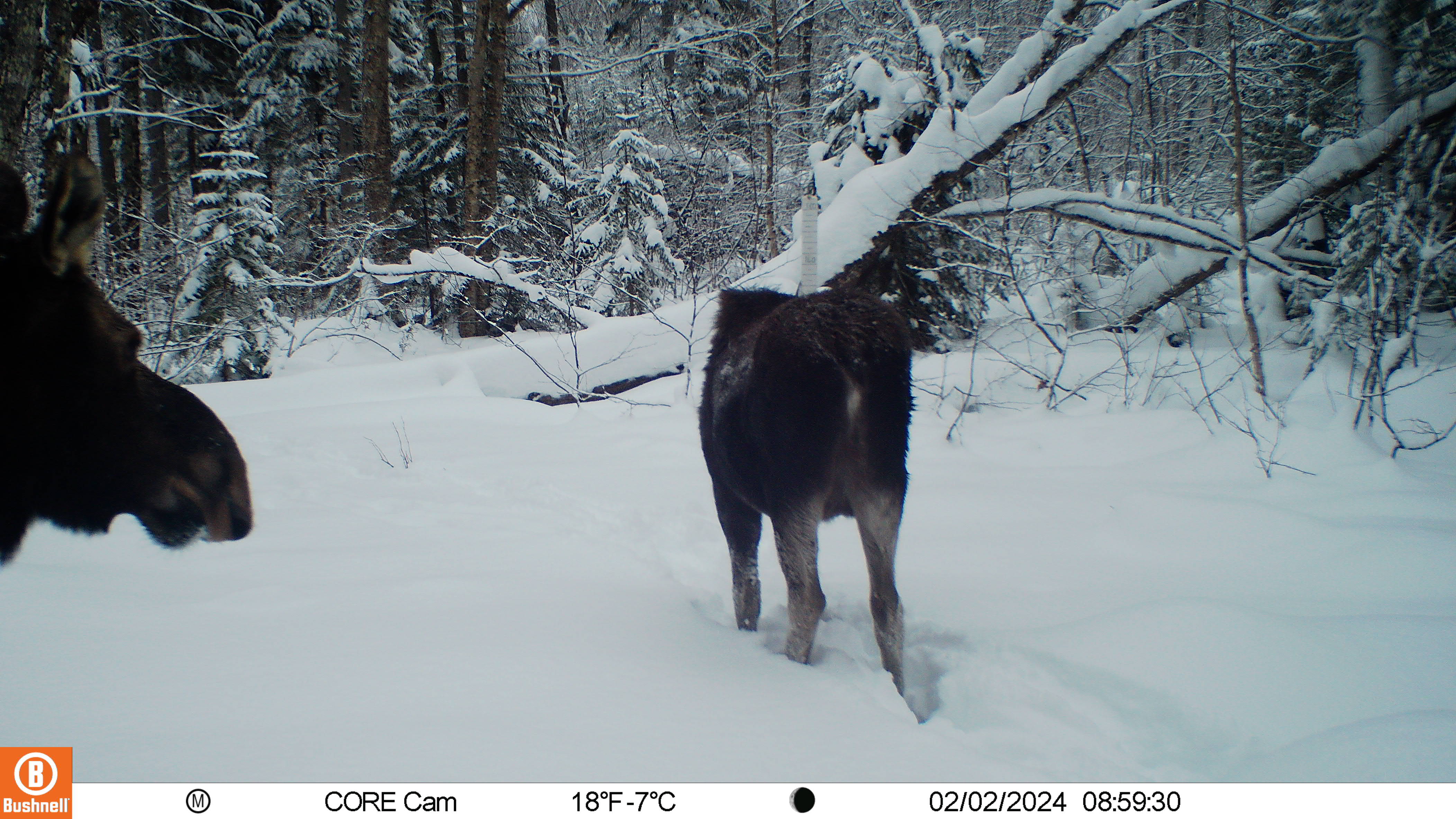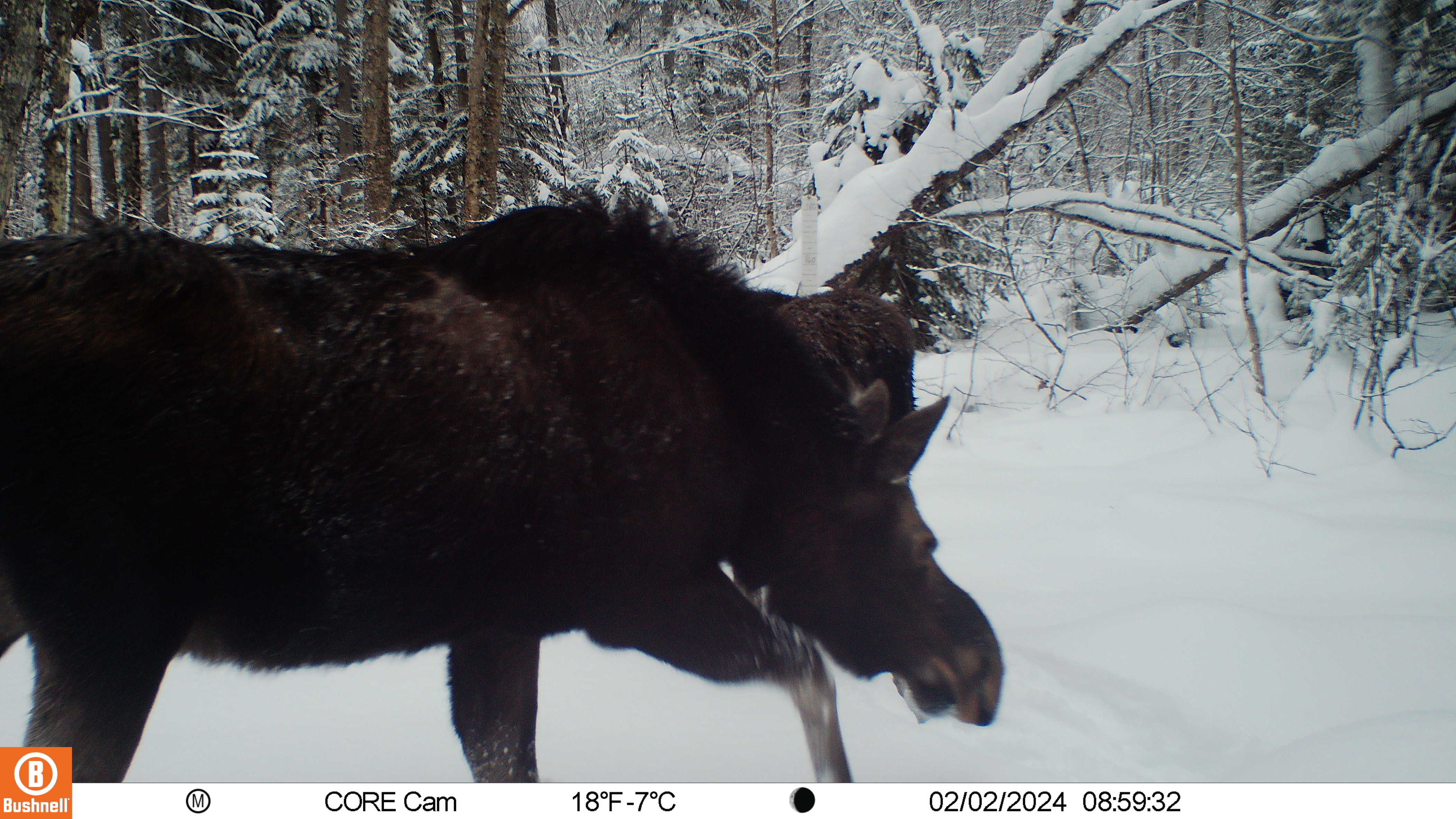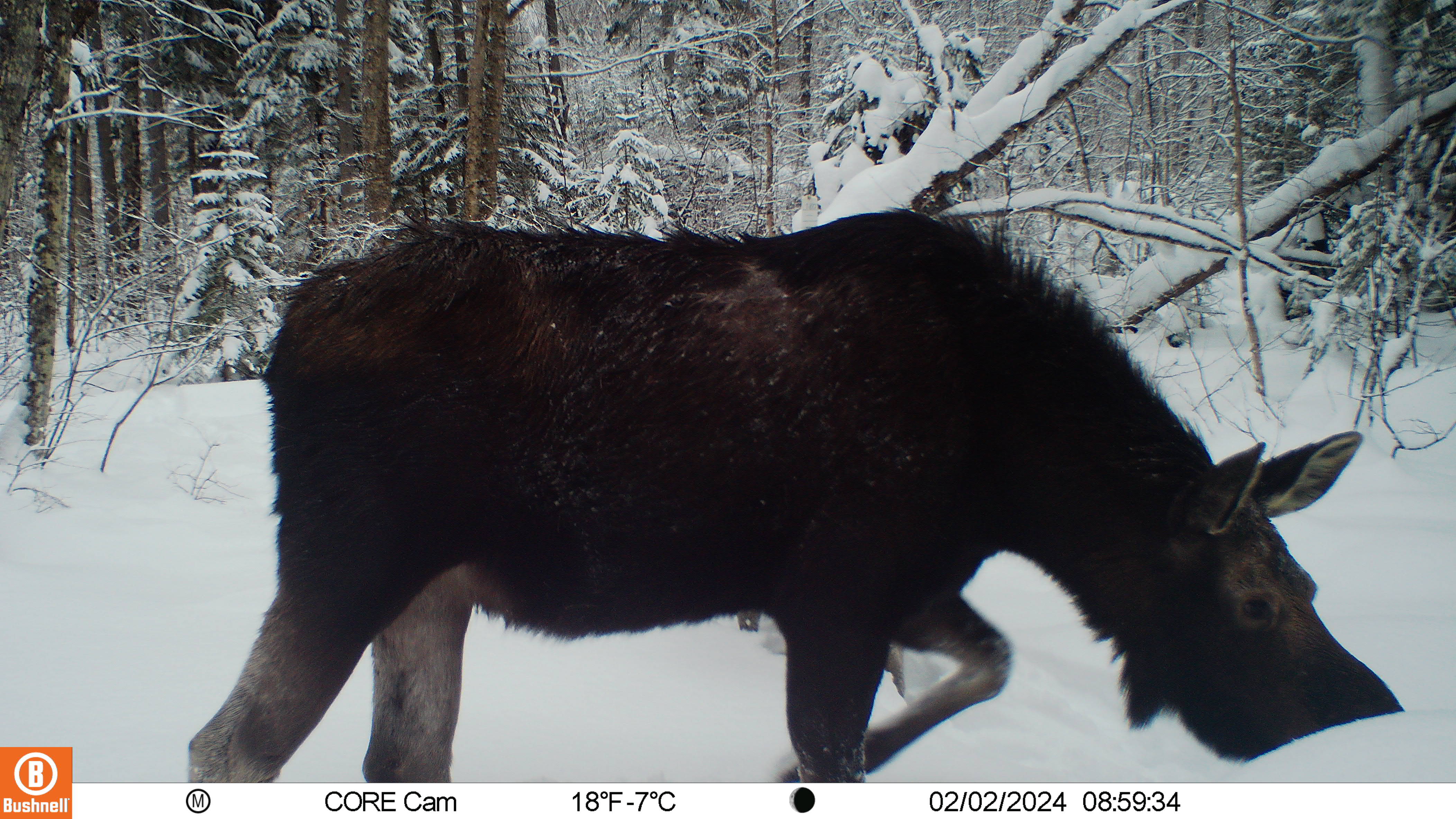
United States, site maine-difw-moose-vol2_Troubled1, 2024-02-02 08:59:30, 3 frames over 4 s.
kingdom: Animalia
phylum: Chordata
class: Mammalia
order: Artiodactyla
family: Cervidae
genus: Alces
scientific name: Alces alces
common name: moose